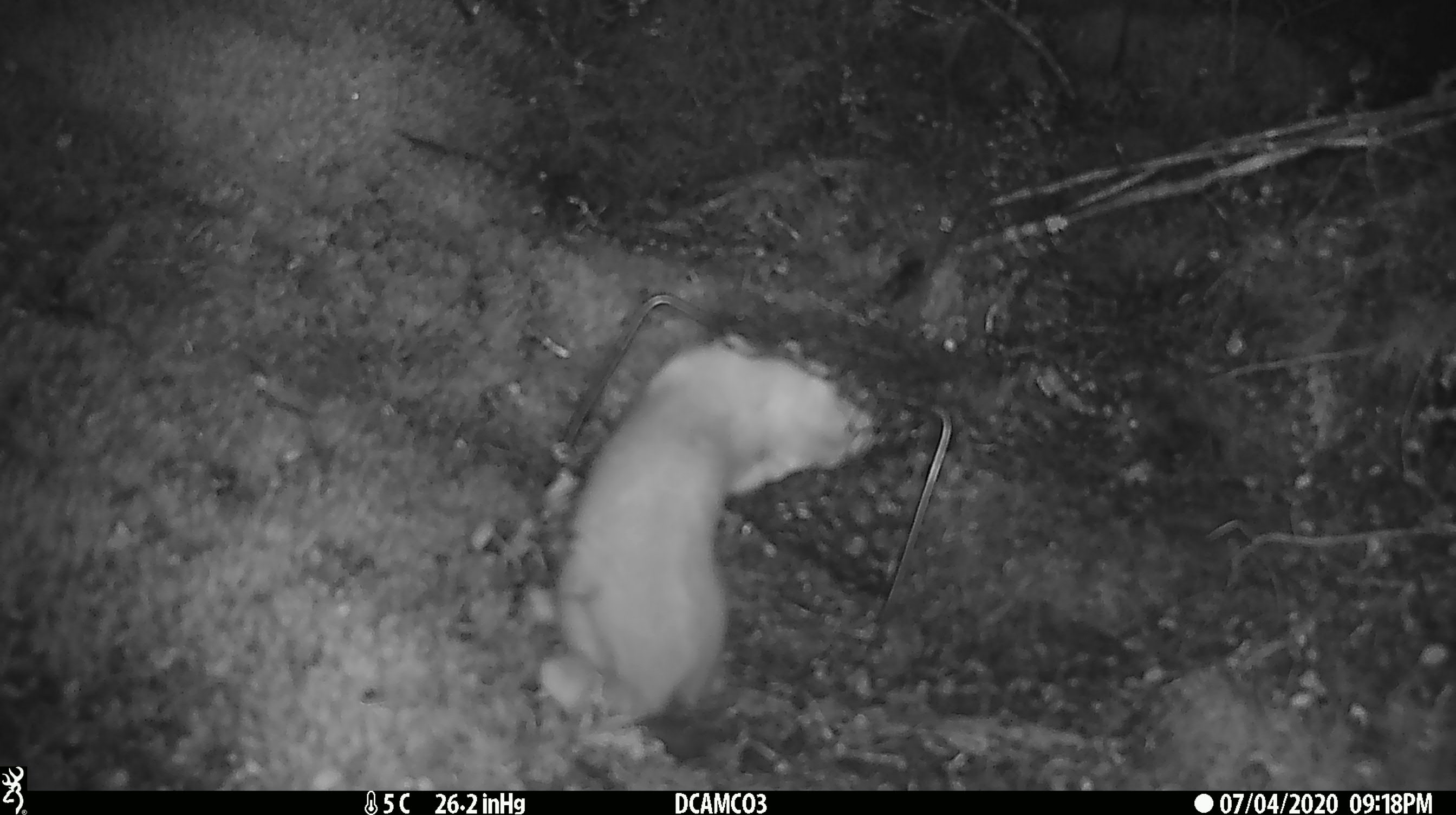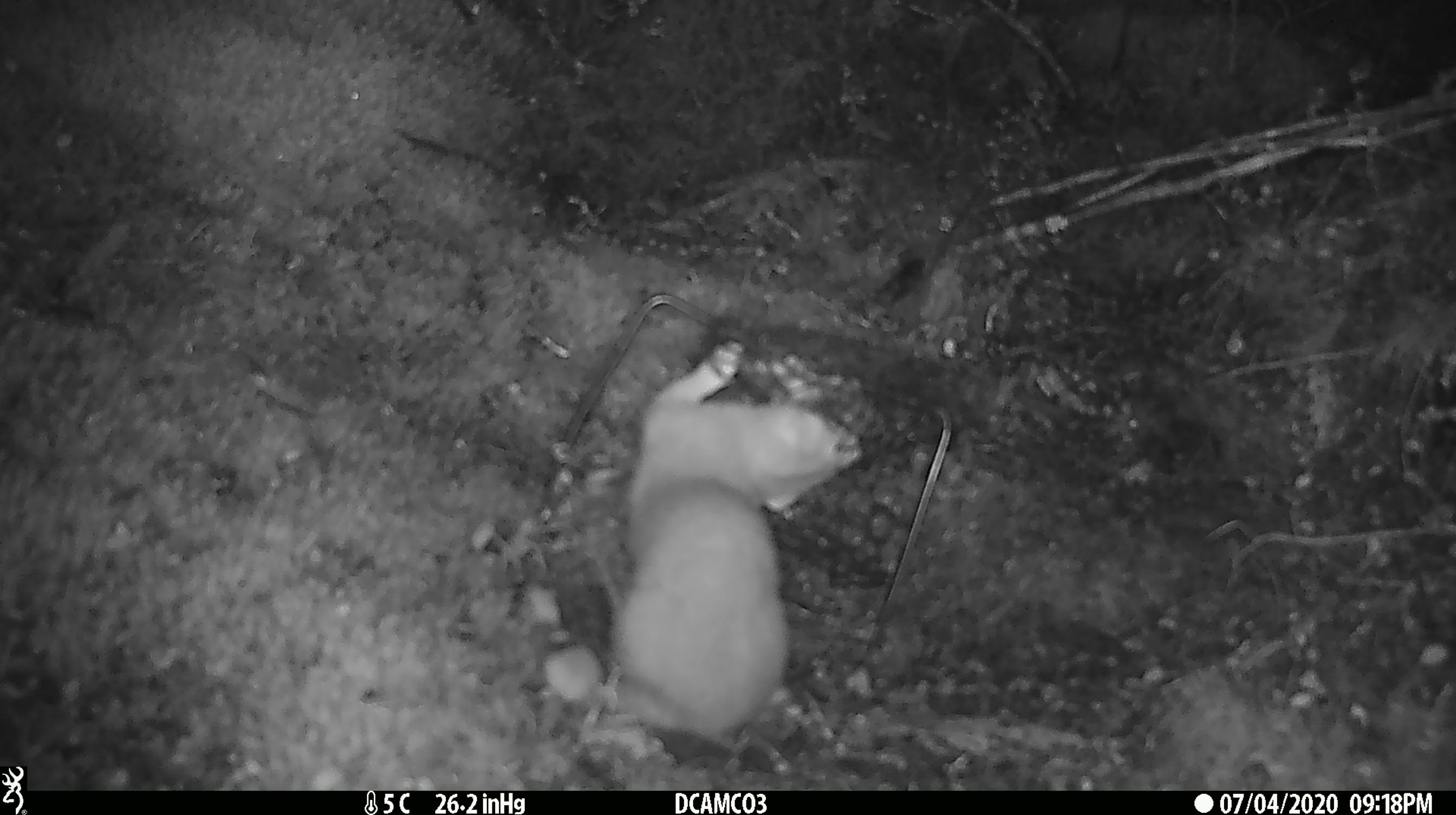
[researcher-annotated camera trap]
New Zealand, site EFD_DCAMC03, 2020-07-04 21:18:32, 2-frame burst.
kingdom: Animalia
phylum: Chordata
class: Mammalia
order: Carnivora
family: Mustelidae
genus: Mustela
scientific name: Mustela erminea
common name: stoat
Stoat (Mustela erminea).